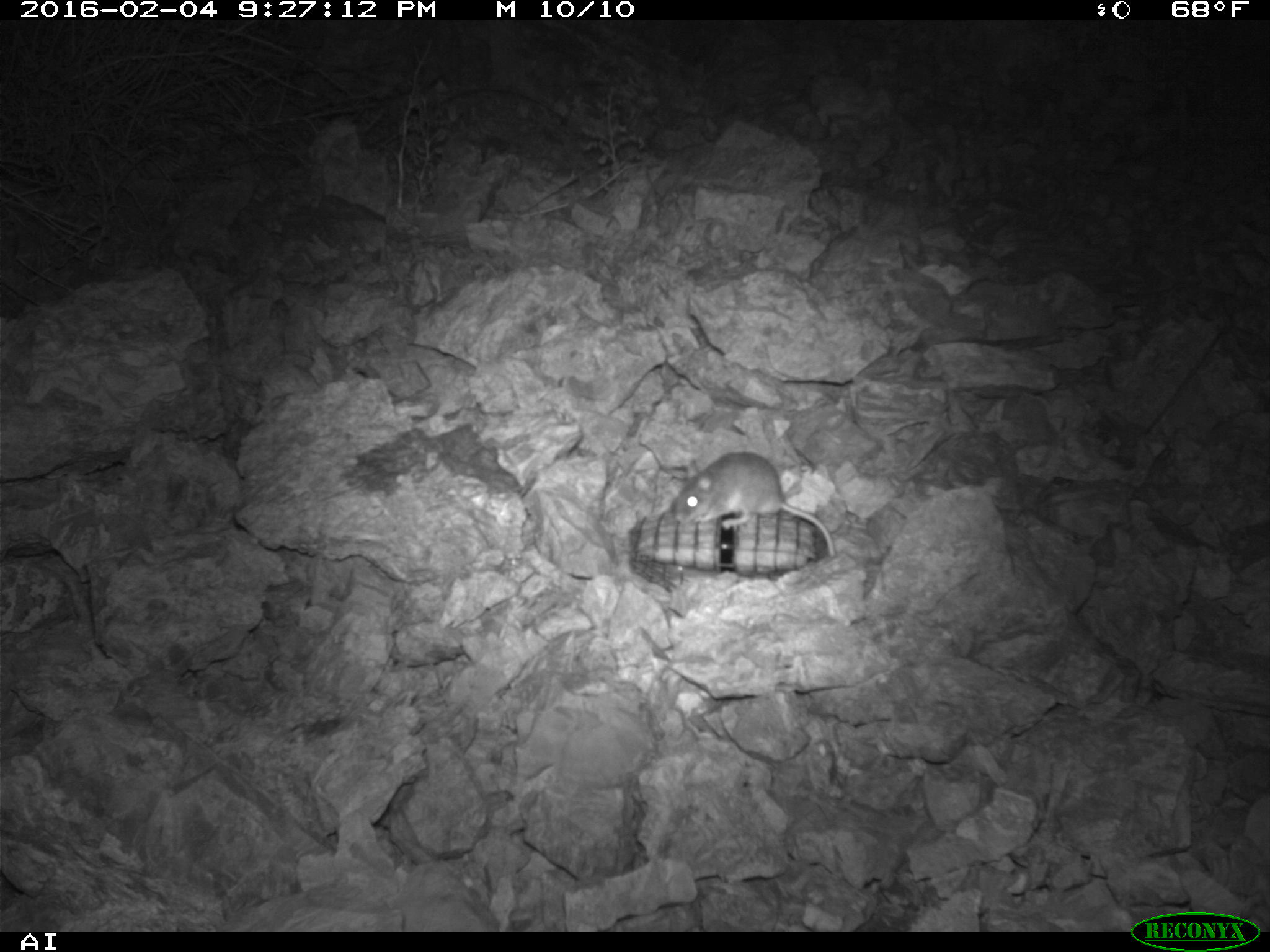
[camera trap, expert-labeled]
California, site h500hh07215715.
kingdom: Animalia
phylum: Chordata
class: Mammalia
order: Rodentia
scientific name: Rodentia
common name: rodent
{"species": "rodent (Rodentia)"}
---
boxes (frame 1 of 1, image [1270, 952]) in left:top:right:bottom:
rodent: 667:452:837:558